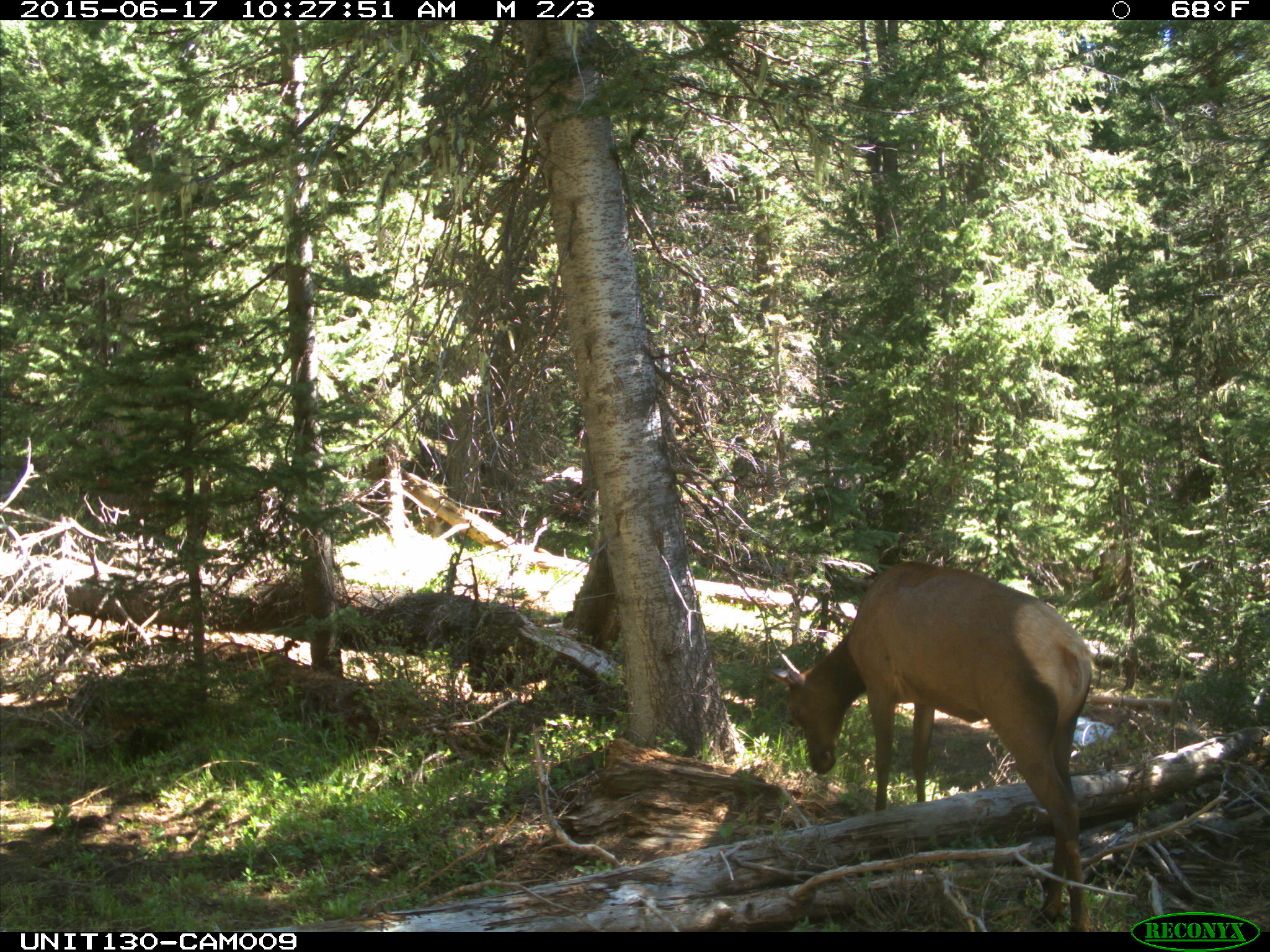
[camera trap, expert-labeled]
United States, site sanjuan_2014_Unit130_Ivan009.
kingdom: Animalia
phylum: Chordata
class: Mammalia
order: Artiodactyla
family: Cervidae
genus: Cervus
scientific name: Cervus elaphus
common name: red deer